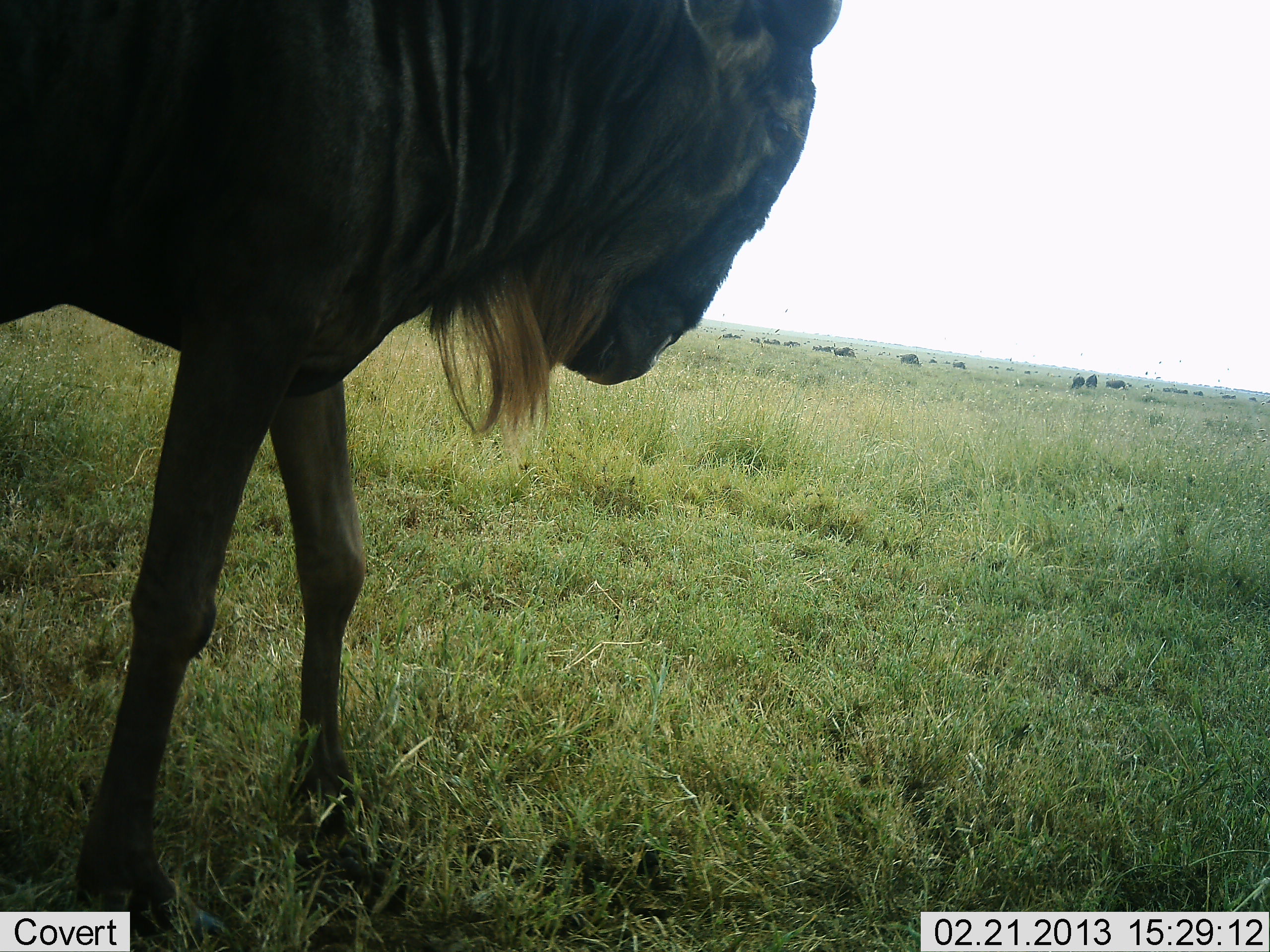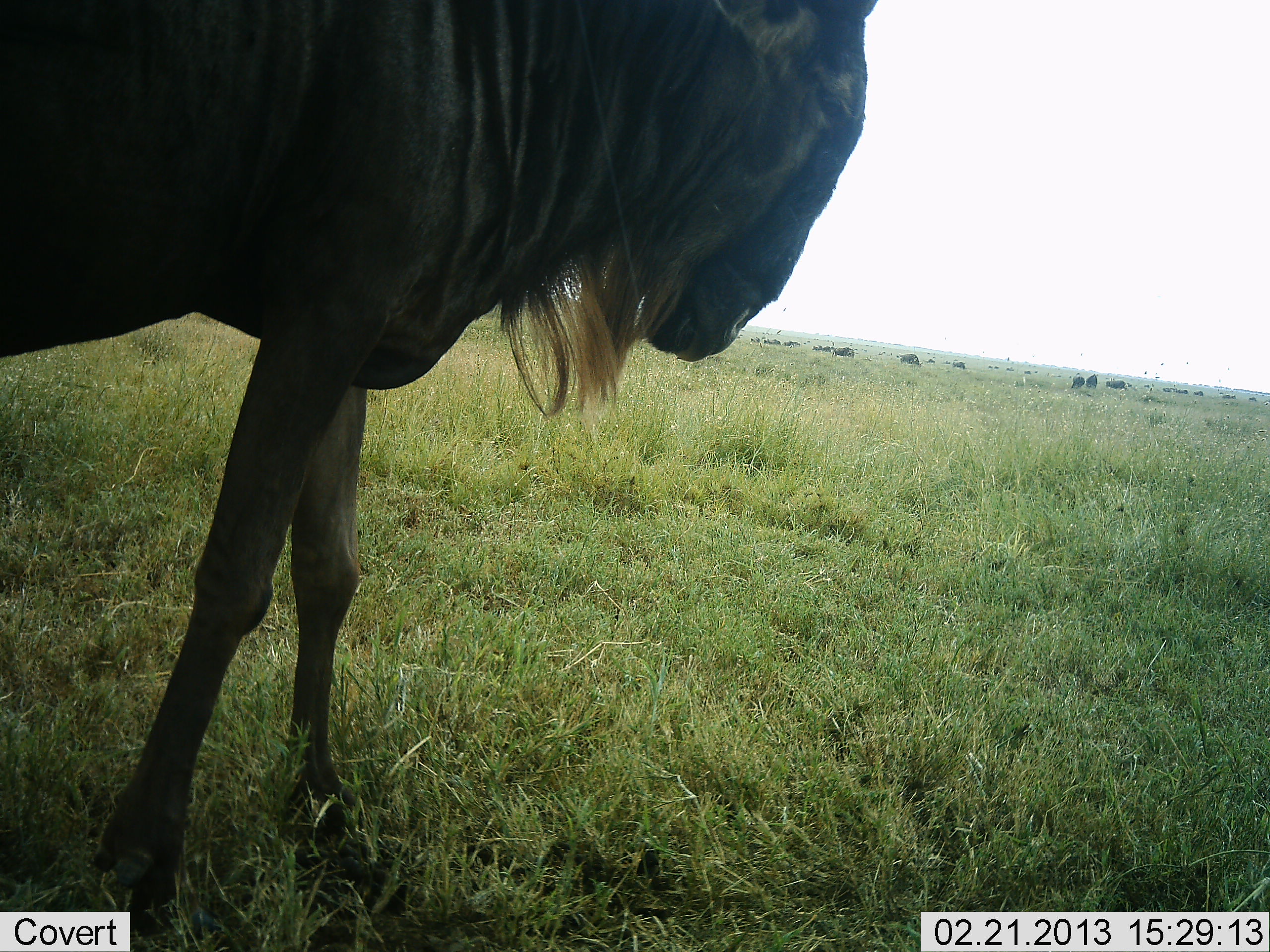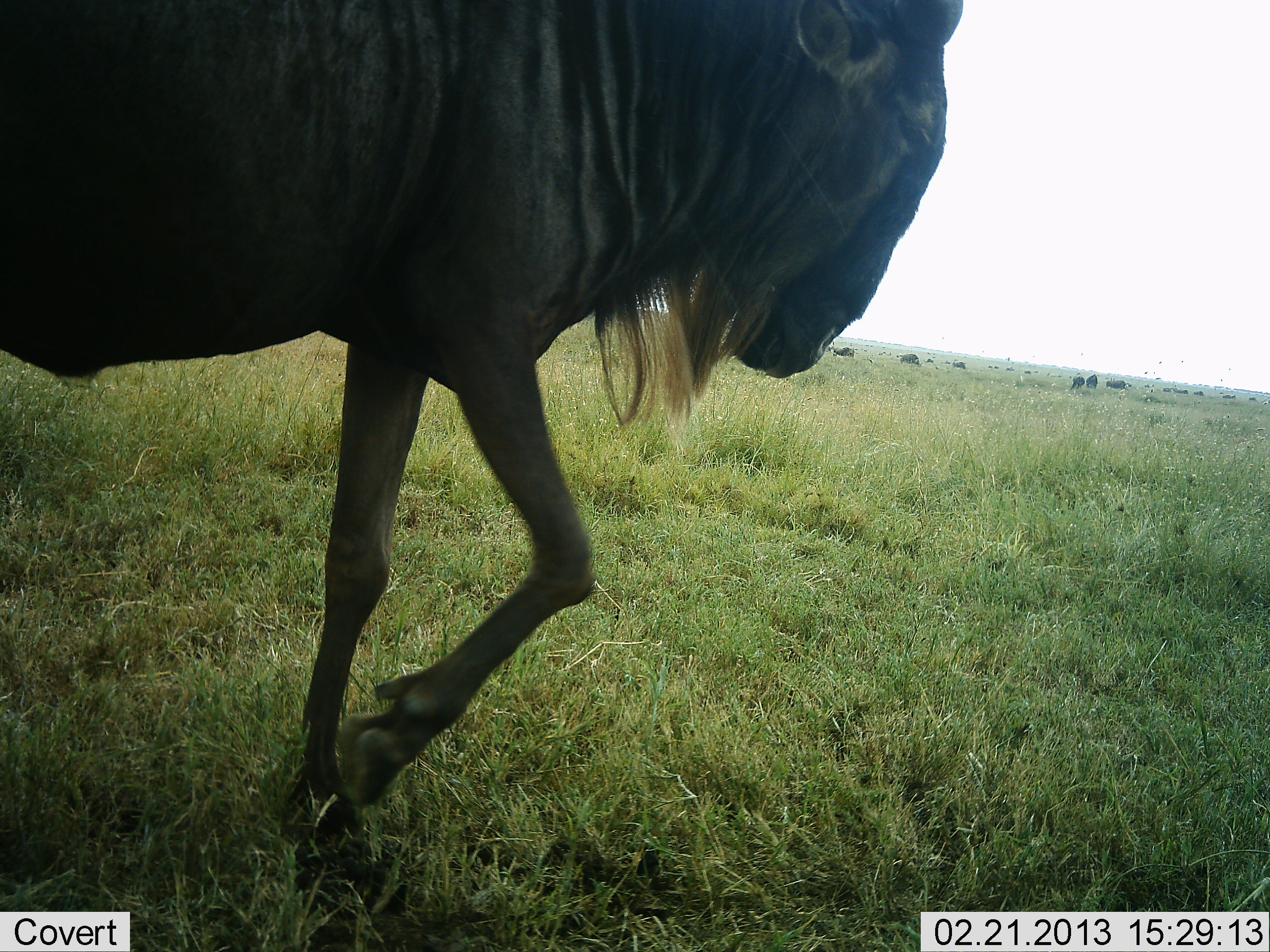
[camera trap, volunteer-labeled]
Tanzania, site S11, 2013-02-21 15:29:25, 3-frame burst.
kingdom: Animalia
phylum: Chordata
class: Mammalia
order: Artiodactyla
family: Bovidae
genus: Connochaetes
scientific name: Connochaetes taurinus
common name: blue wildebeest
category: wildebeest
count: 1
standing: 36%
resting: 4%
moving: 84%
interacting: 4%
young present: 0%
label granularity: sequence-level